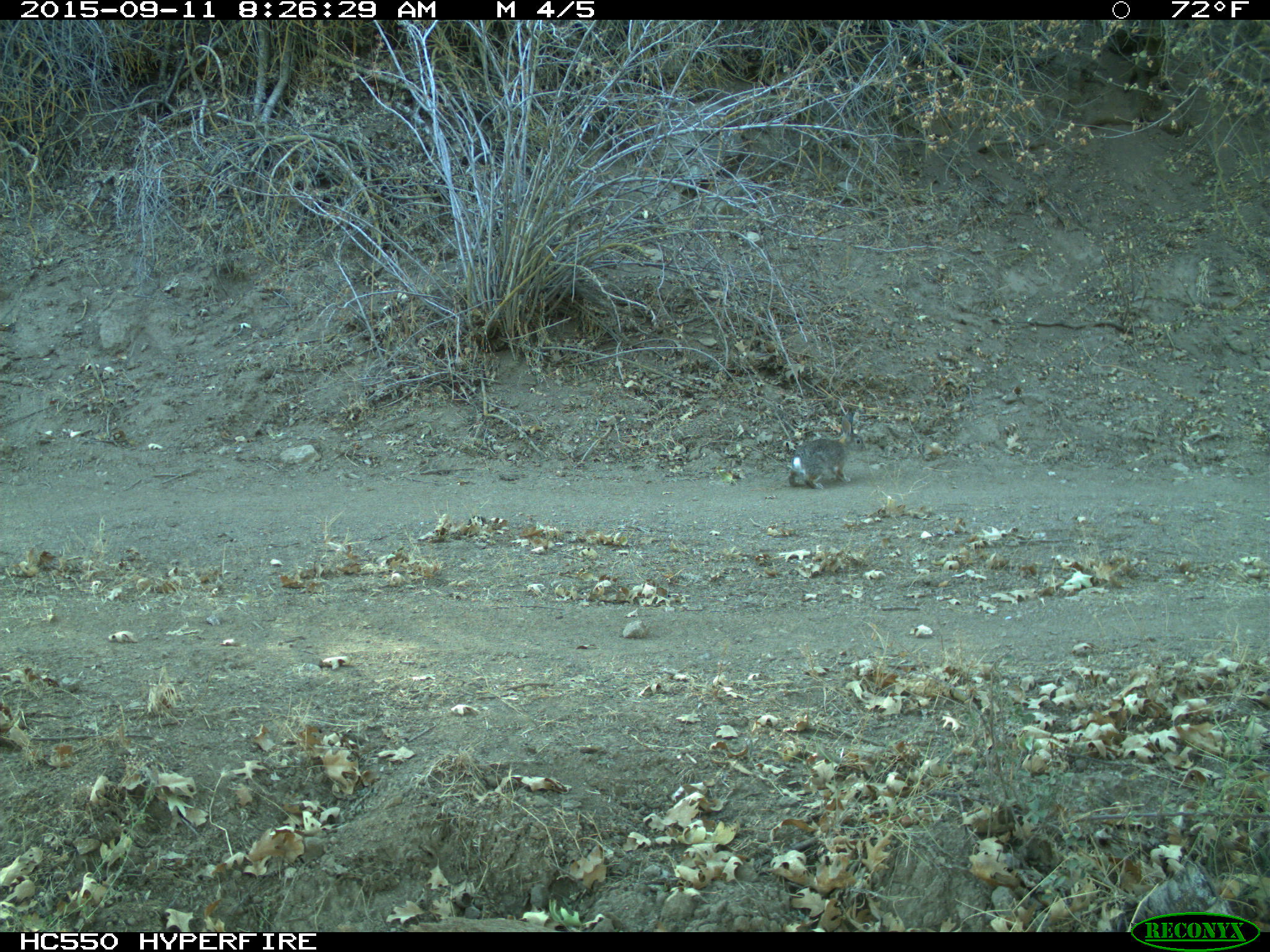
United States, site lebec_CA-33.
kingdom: Animalia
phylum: Chordata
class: Mammalia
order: Lagomorpha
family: Leporidae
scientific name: Leporidae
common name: rabbits and hares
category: unidentified rabbit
Unidentified rabbit (rabbits and hares) (Leporidae).